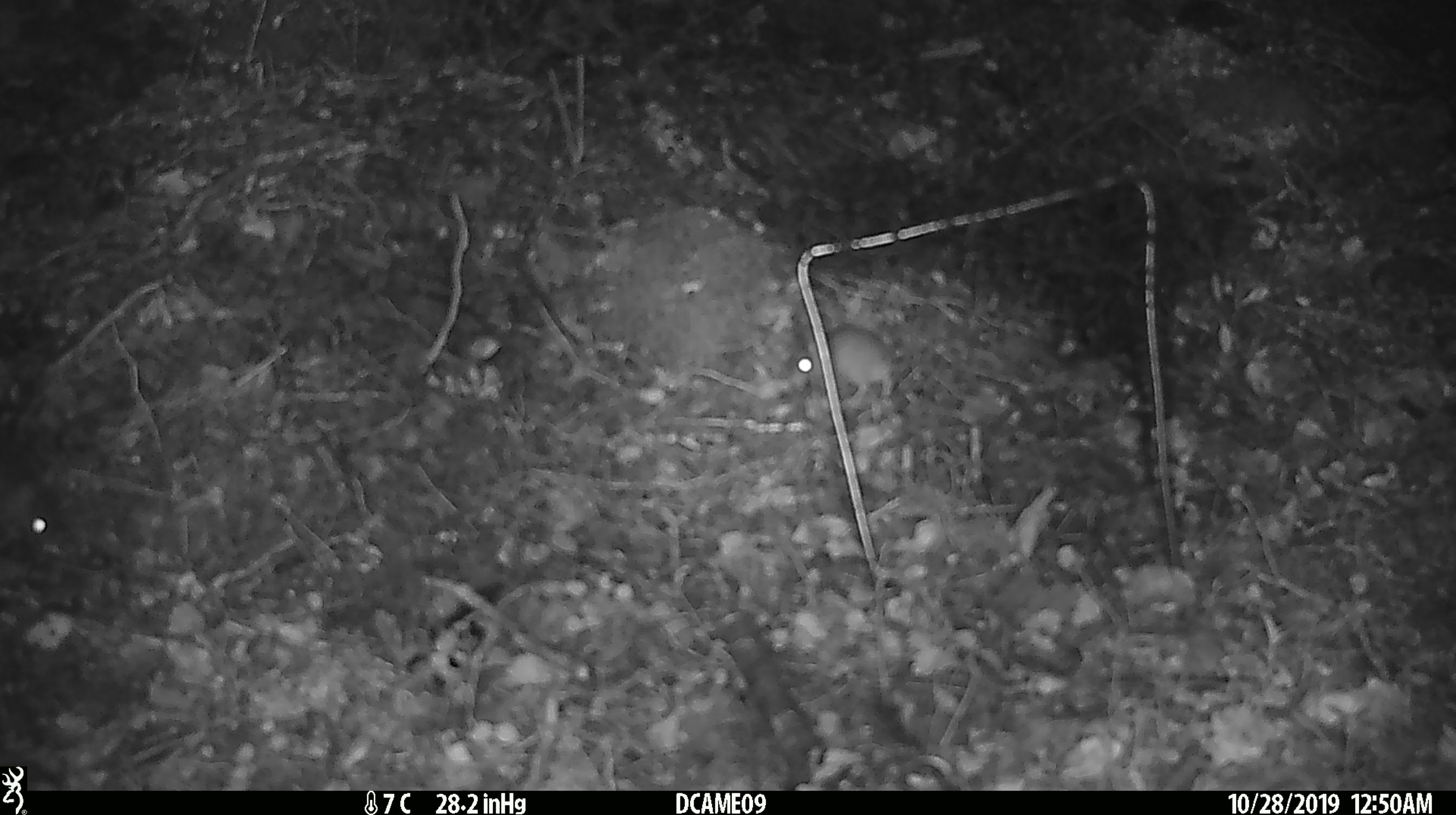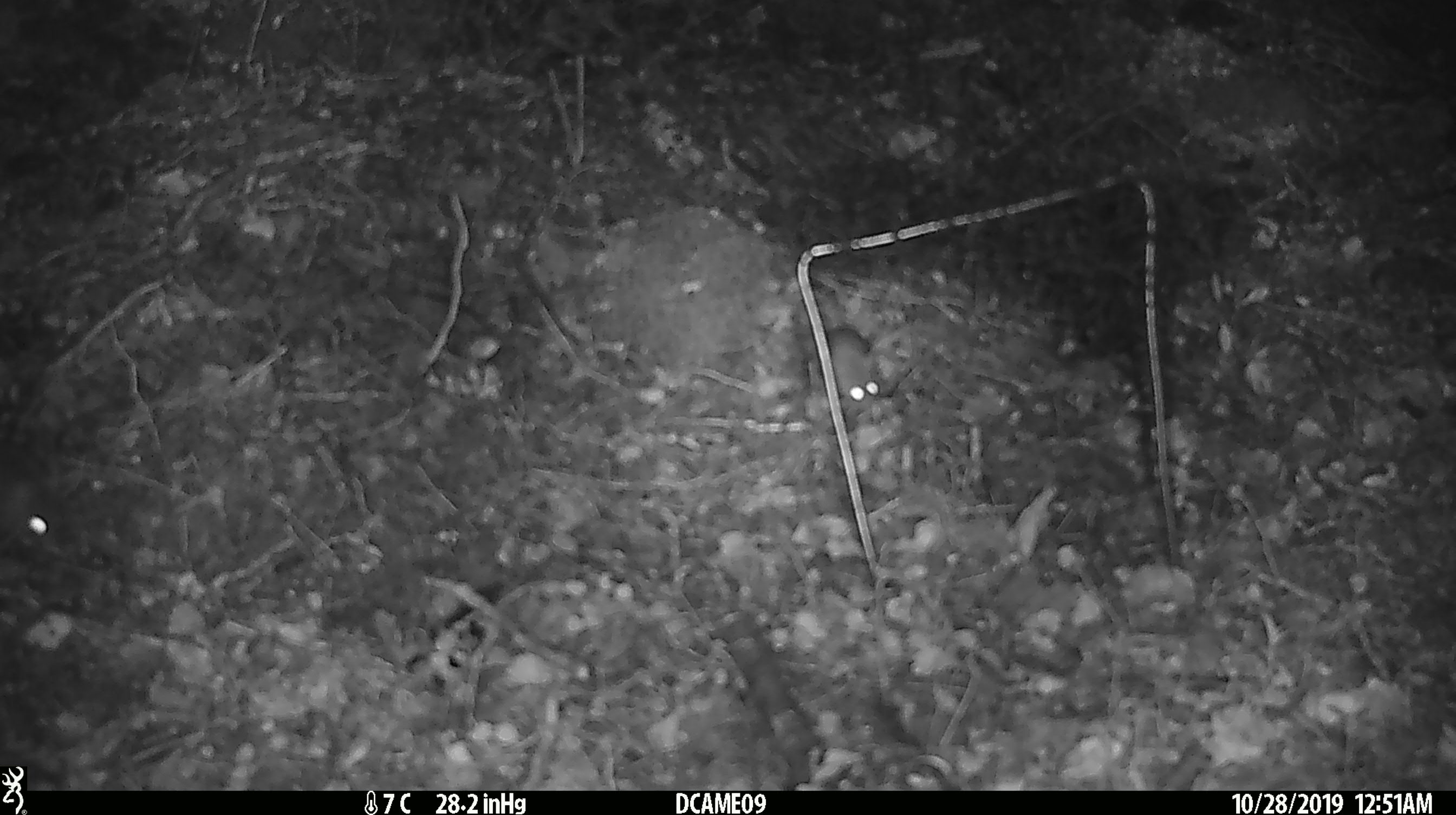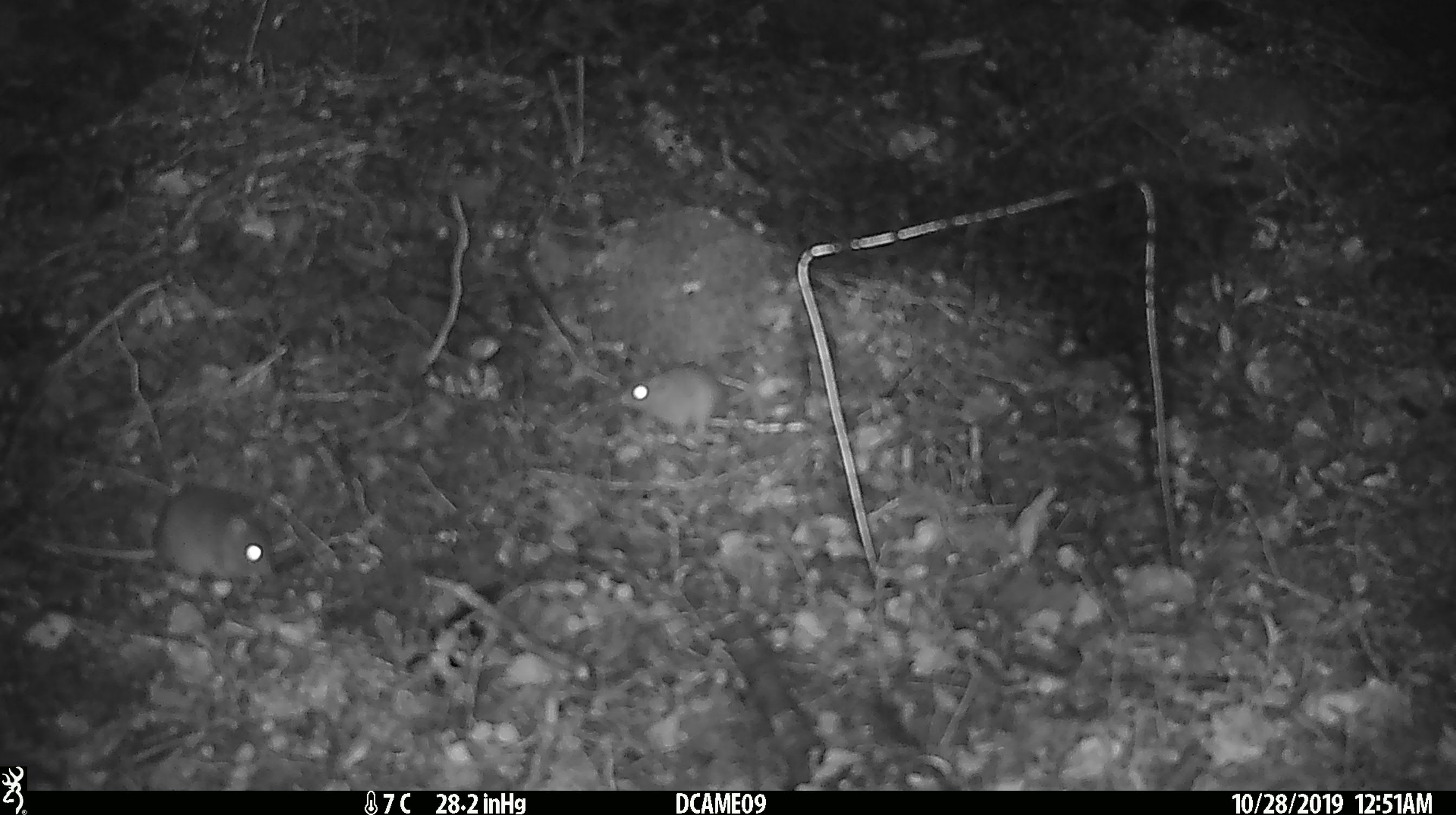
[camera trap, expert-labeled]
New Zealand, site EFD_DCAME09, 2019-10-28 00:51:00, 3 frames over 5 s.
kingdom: Animalia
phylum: Chordata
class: Mammalia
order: Rodentia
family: Muridae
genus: Mus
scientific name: Mus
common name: mouse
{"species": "mouse (Mus)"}